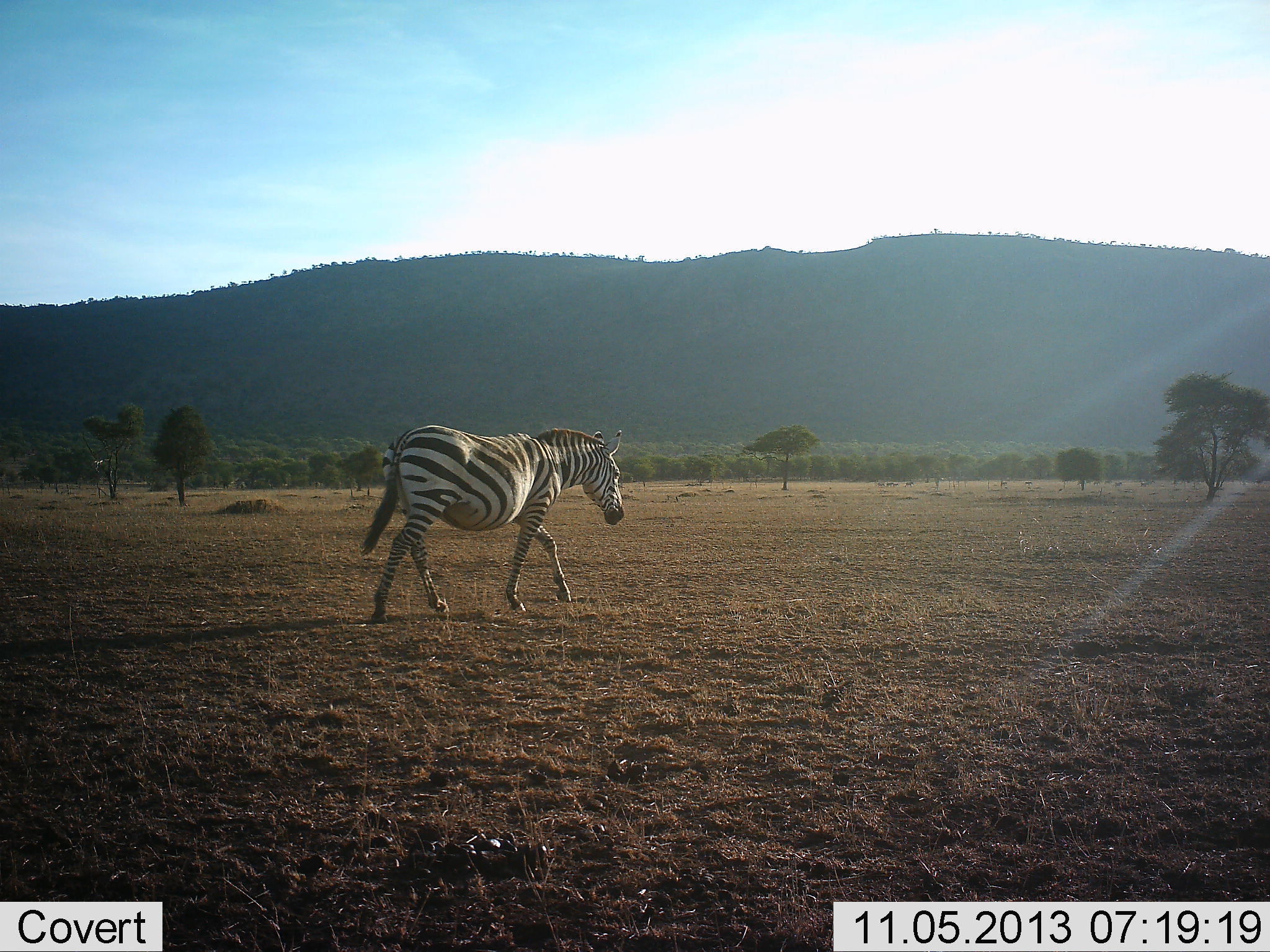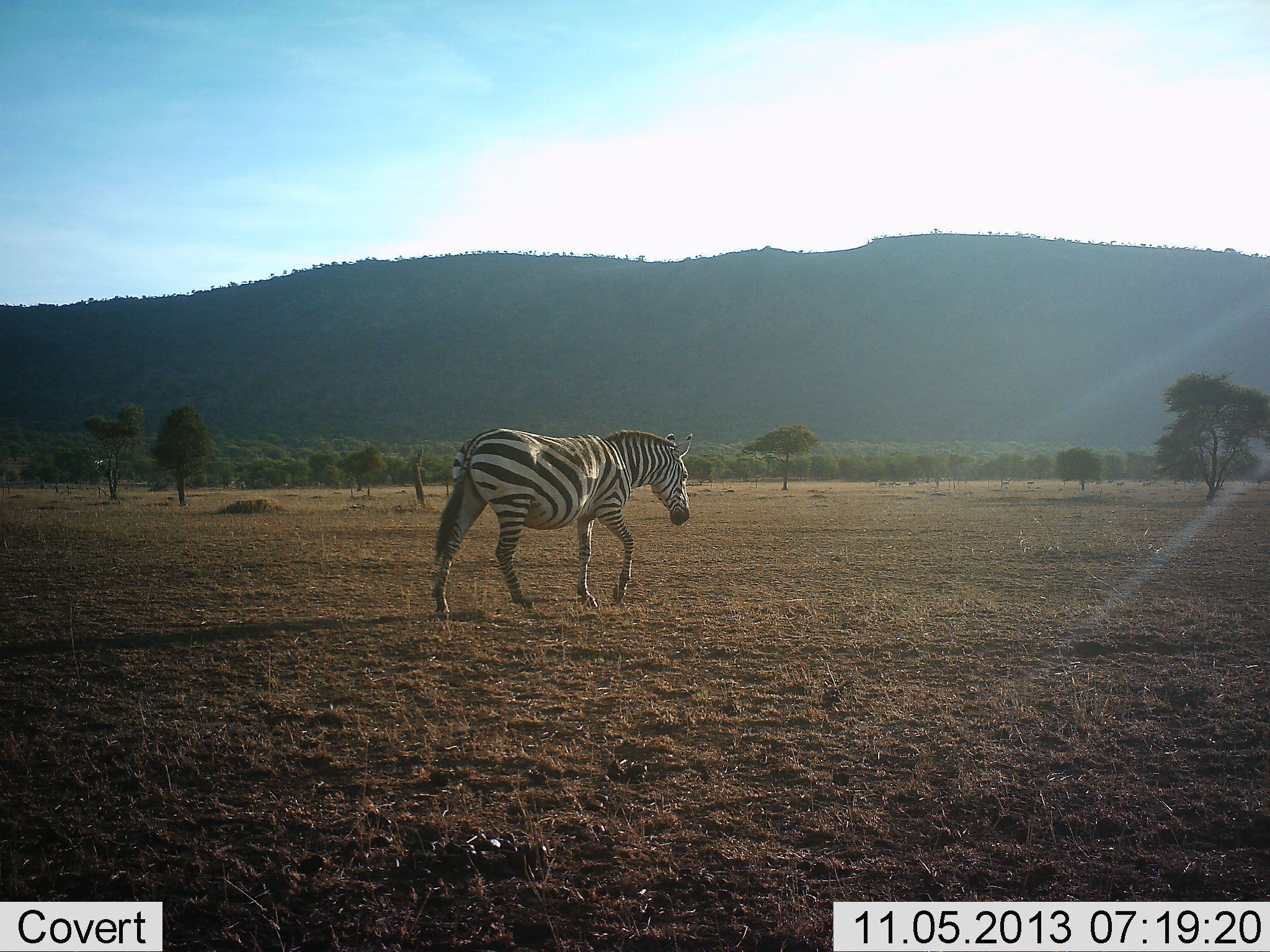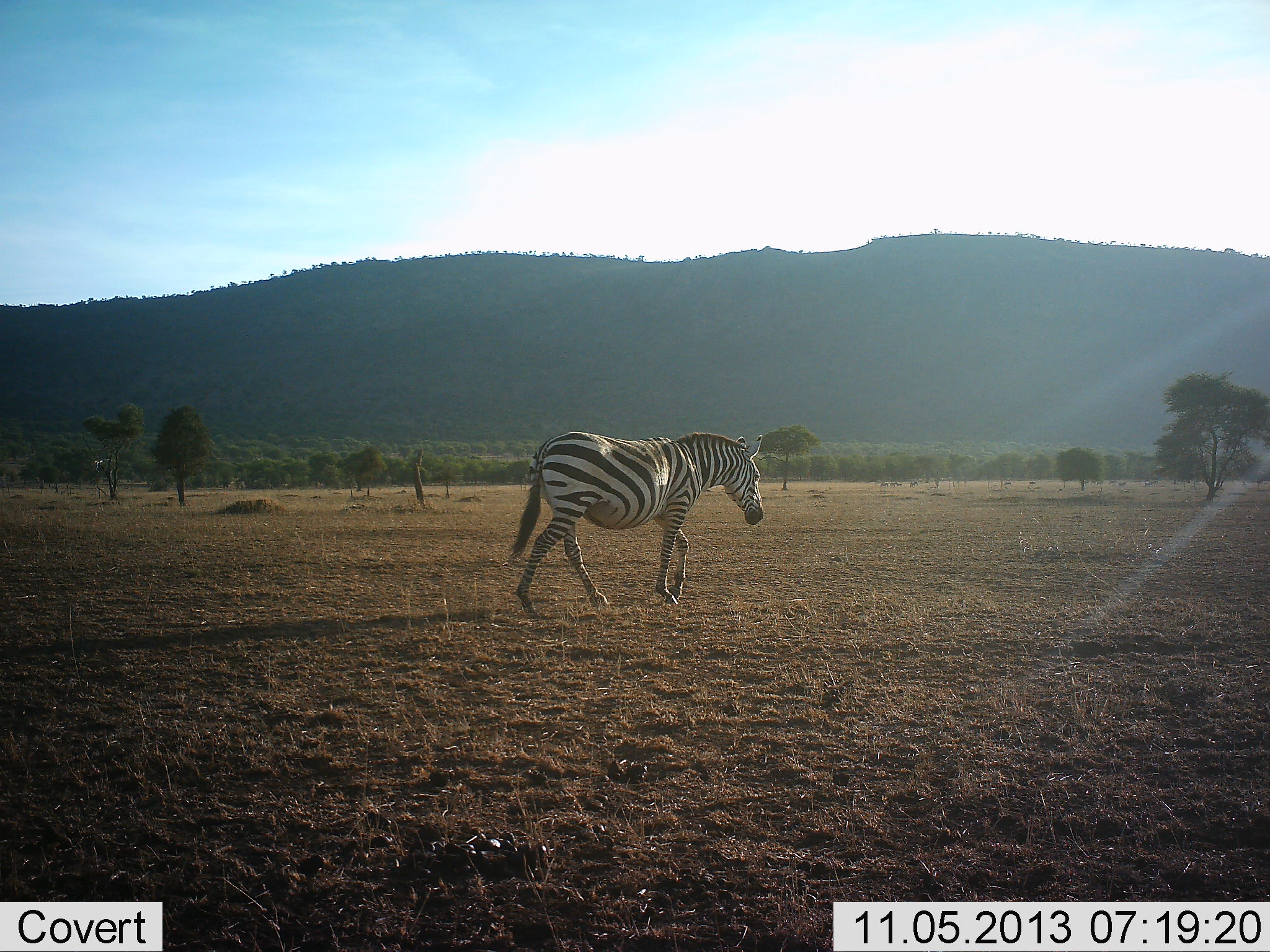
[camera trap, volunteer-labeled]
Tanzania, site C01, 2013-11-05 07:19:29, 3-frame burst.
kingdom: Animalia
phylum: Chordata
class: Mammalia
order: Perissodactyla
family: Equidae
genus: Equus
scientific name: Equus quagga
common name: plains zebra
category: zebra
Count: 1.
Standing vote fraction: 10%.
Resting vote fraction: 0%.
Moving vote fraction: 100%.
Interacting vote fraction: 0%.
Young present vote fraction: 0%.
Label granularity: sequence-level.